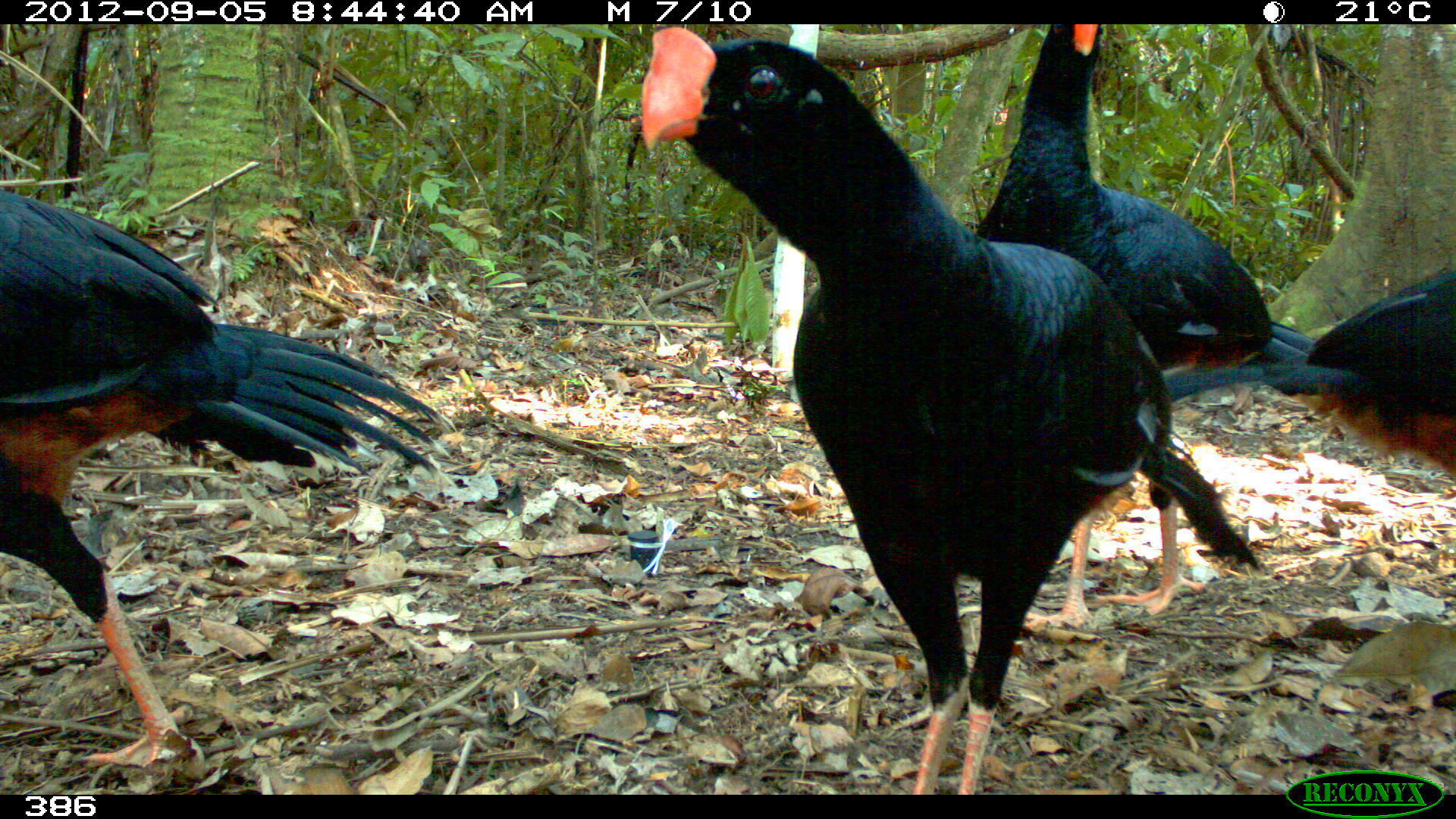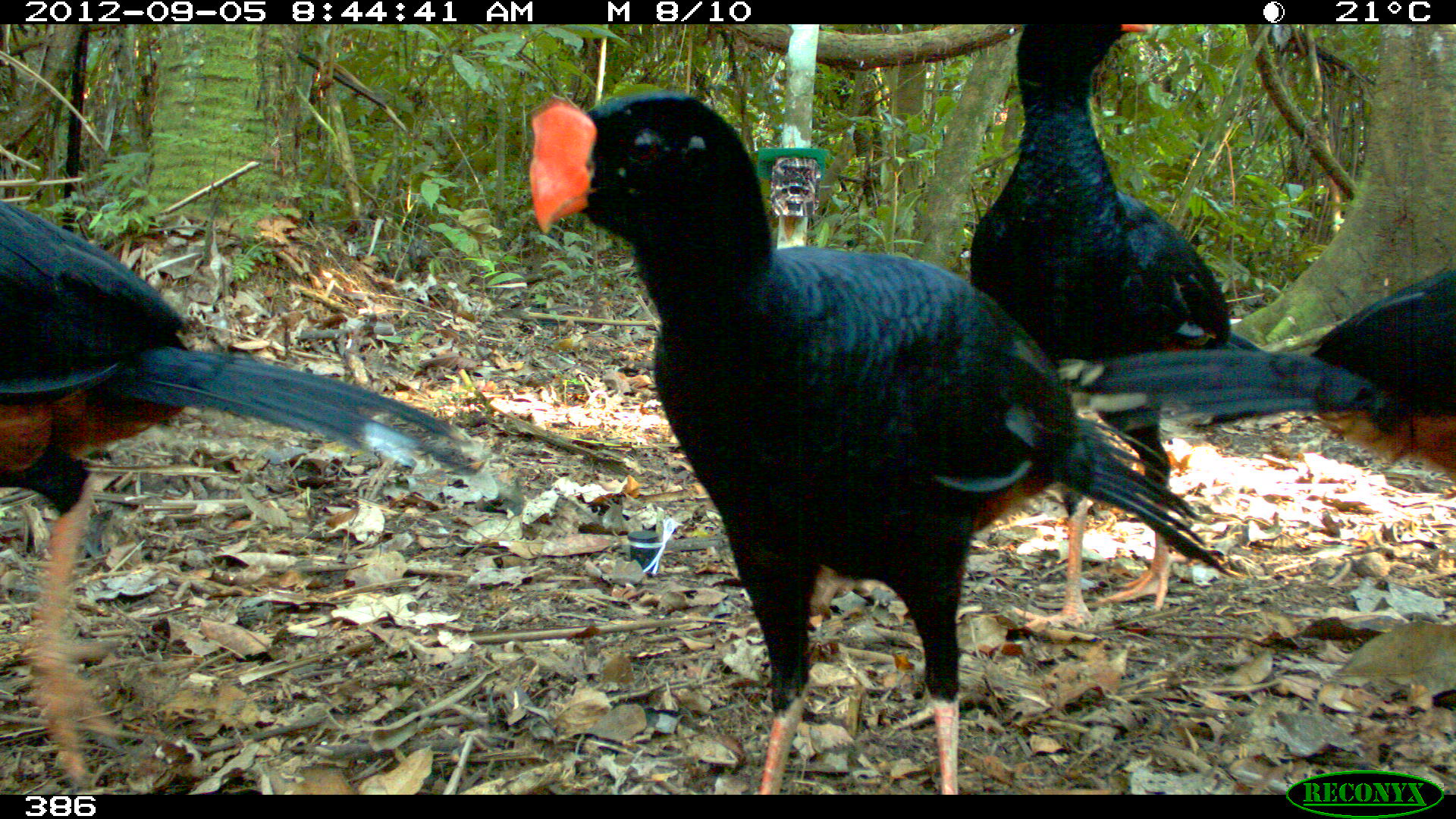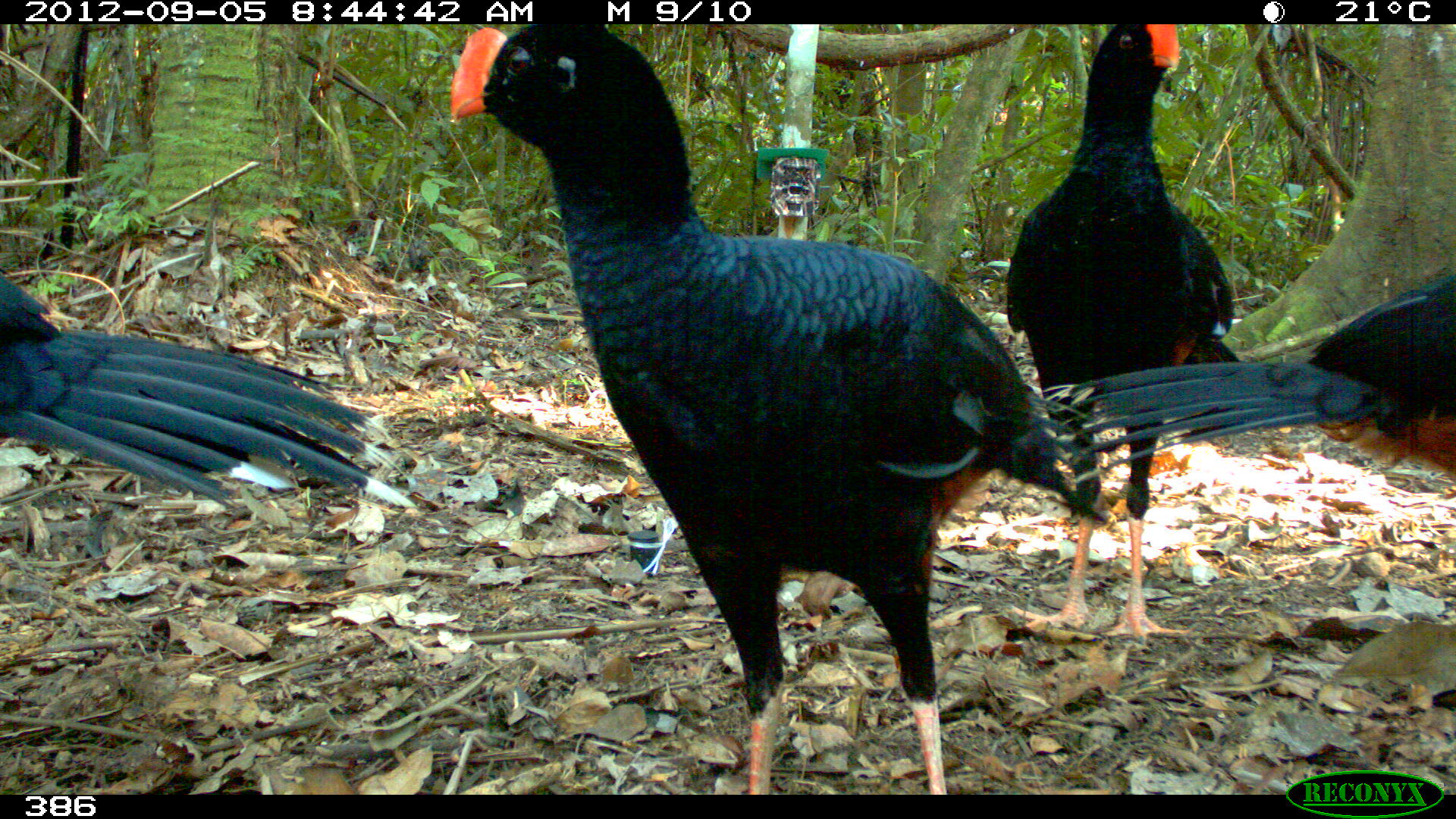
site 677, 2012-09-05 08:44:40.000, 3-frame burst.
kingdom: Animalia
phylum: Chordata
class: Aves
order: Galliformes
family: Cracidae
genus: Mitu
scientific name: Mitu tuberosum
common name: razor-billed curassow